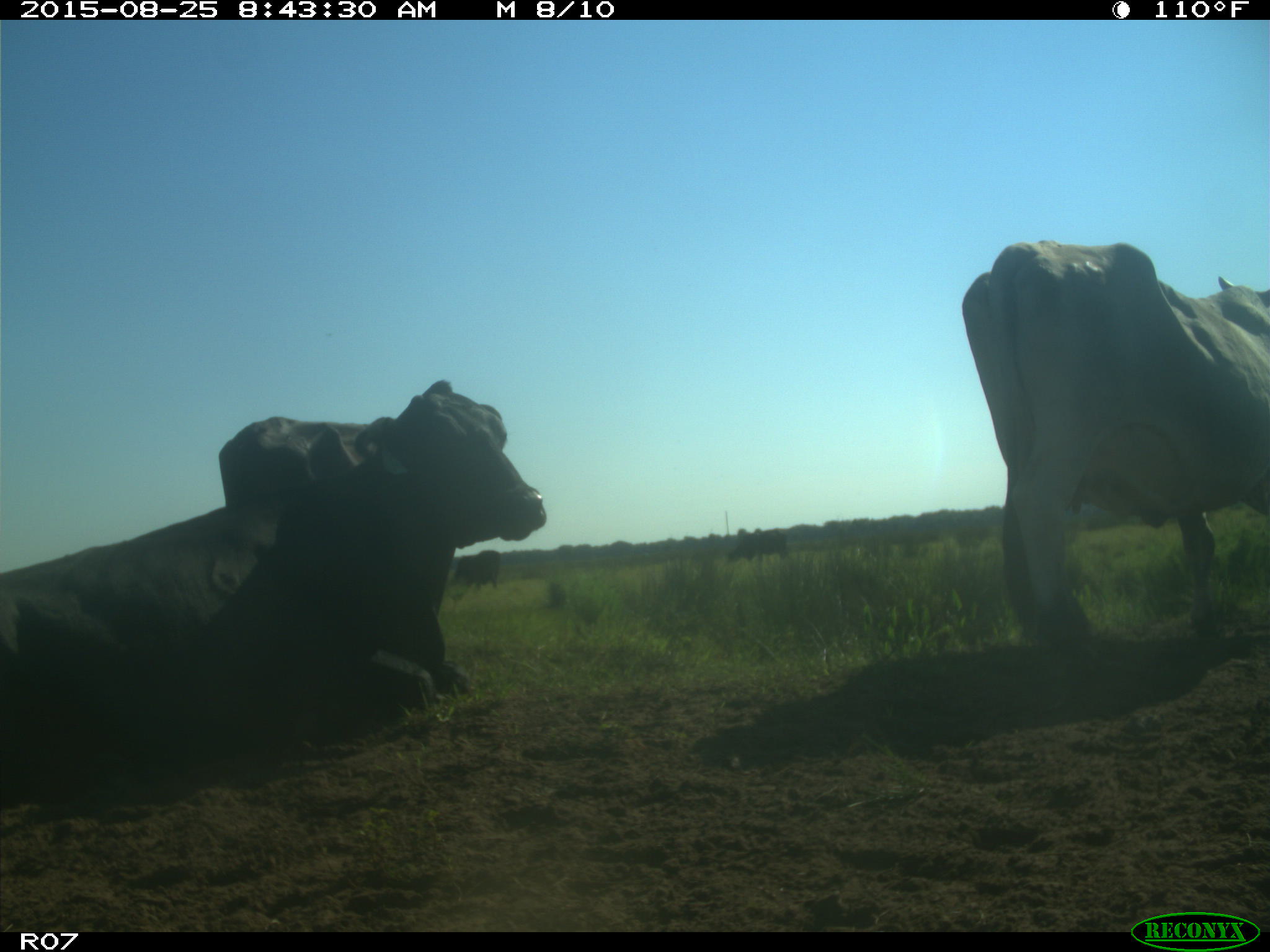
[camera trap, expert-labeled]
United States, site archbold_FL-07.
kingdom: Animalia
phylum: Chordata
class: Mammalia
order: Artiodactyla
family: Bovidae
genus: Bos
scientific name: Bos taurus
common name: domestic cow